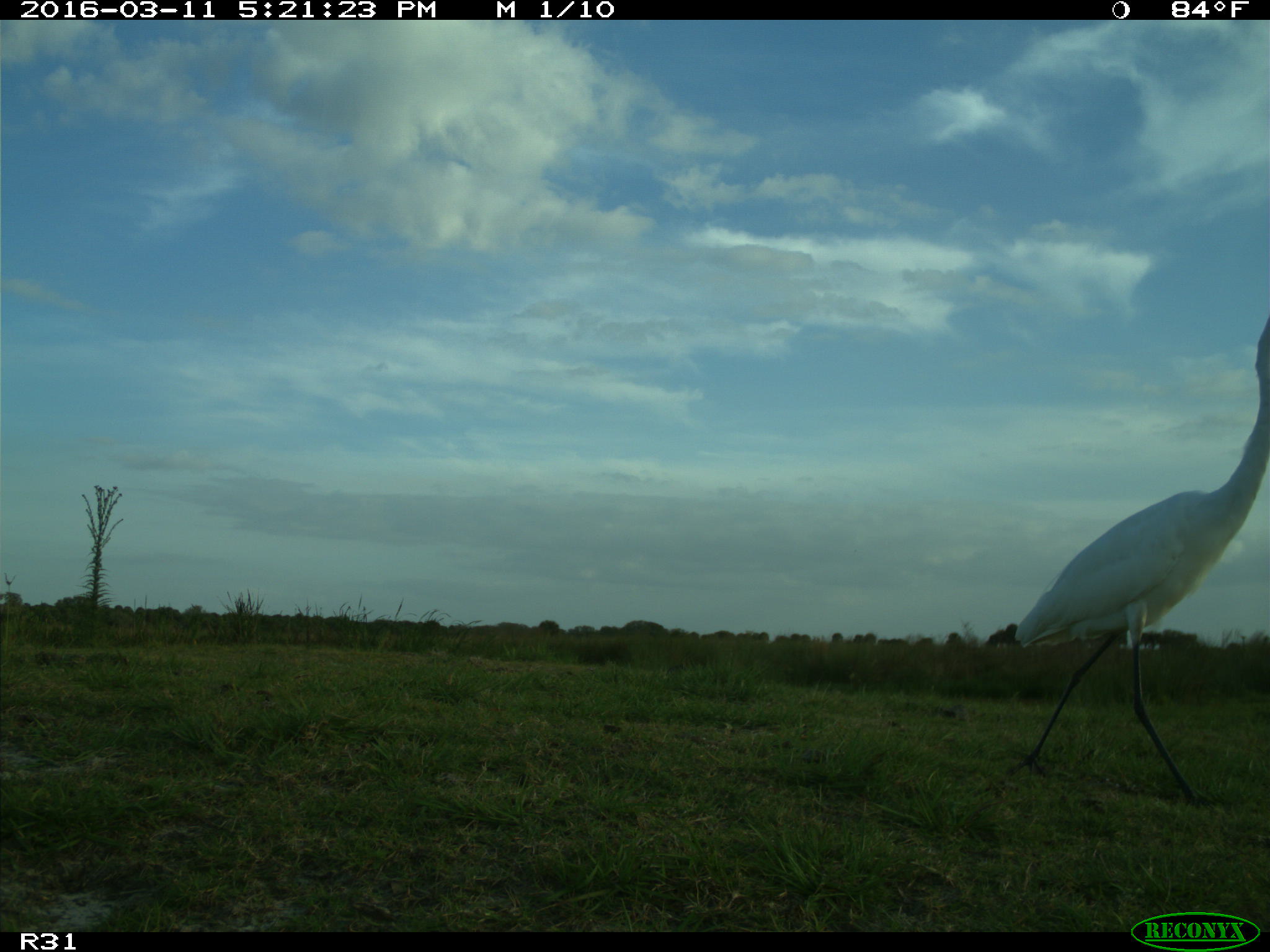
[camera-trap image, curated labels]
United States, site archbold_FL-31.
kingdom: Animalia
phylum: Chordata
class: Aves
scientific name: Aves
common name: birds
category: unidentified bird